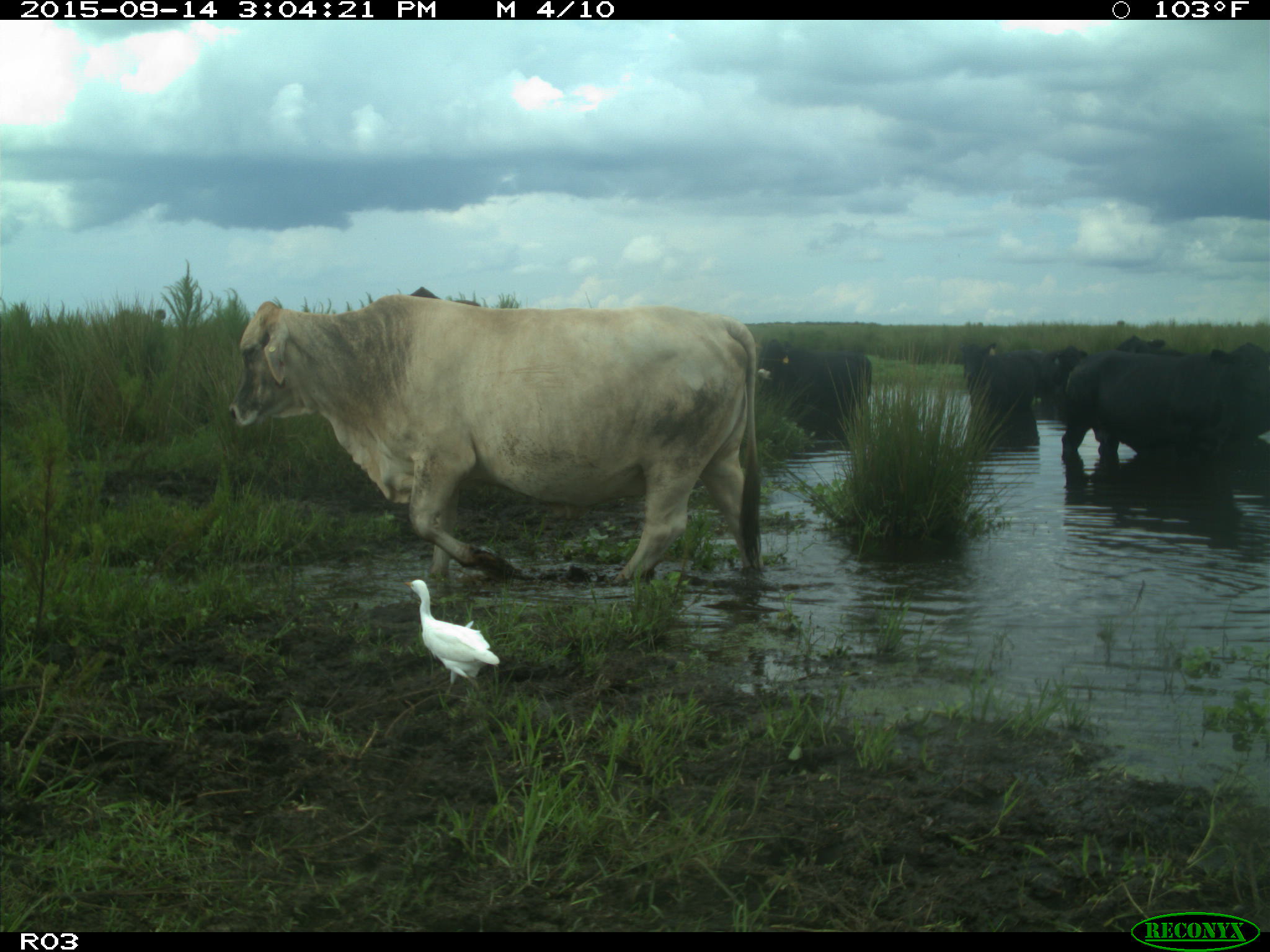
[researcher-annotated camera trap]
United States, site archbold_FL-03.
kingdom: Animalia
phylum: Chordata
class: Mammalia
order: Artiodactyla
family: Bovidae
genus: Bos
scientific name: Bos taurus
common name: domestic cow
Bos taurus (domestic cow).